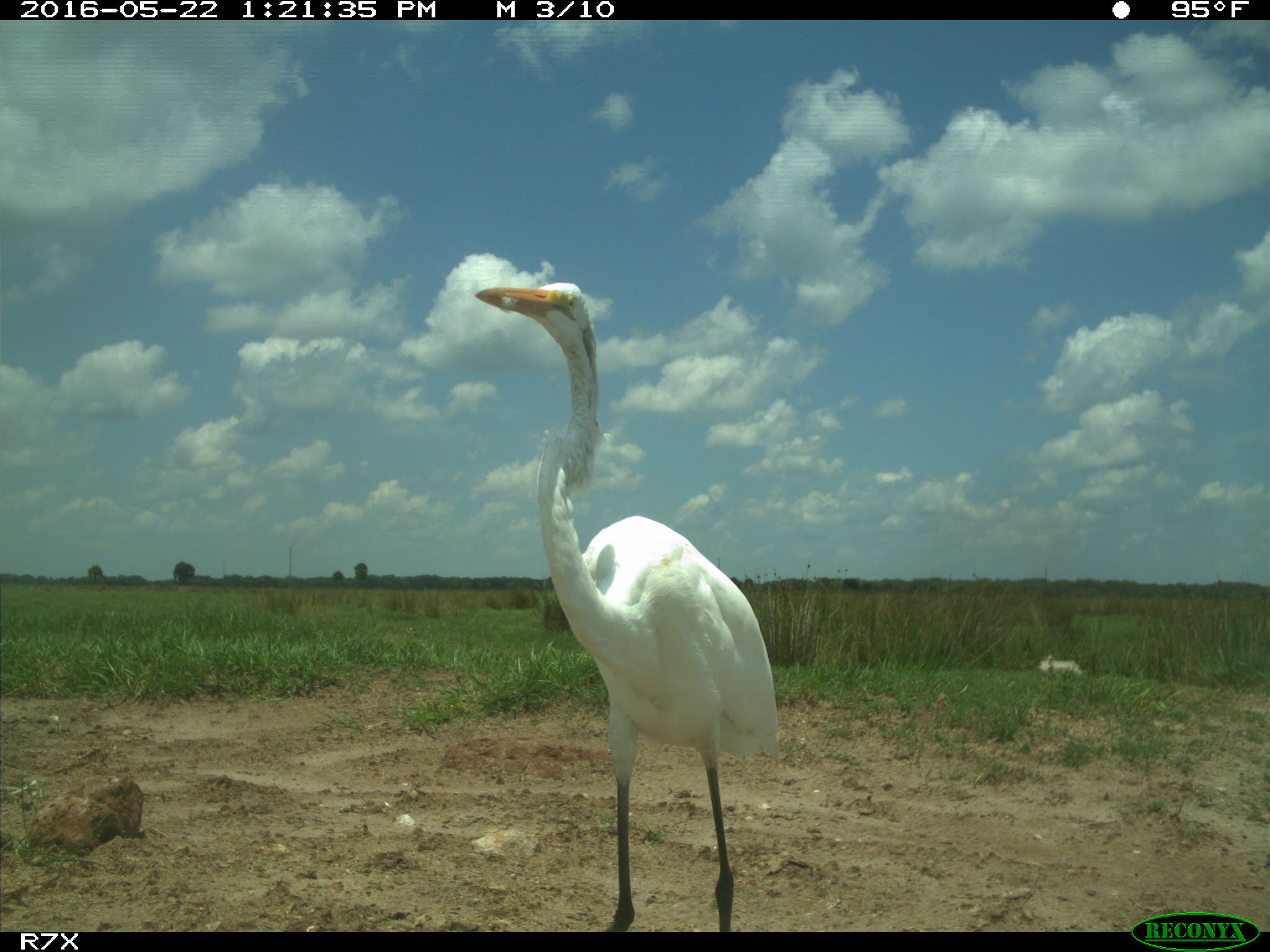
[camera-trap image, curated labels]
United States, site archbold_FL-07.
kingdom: Animalia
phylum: Chordata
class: Aves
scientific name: Aves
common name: birds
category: unidentified bird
Unidentified bird (birds) (Aves).